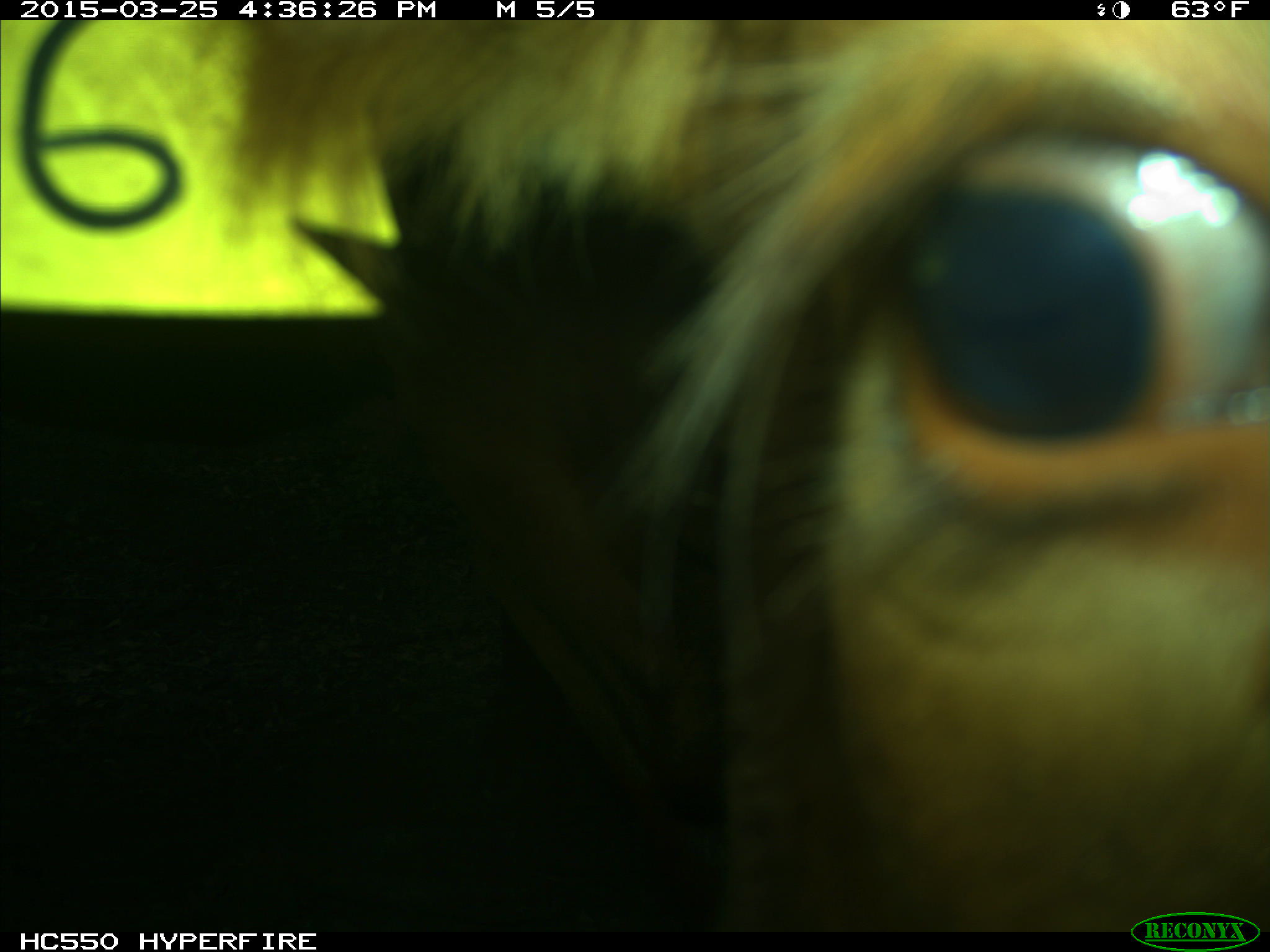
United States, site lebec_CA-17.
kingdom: Animalia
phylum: Chordata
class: Mammalia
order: Artiodactyla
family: Bovidae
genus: Bos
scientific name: Bos taurus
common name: domestic cow